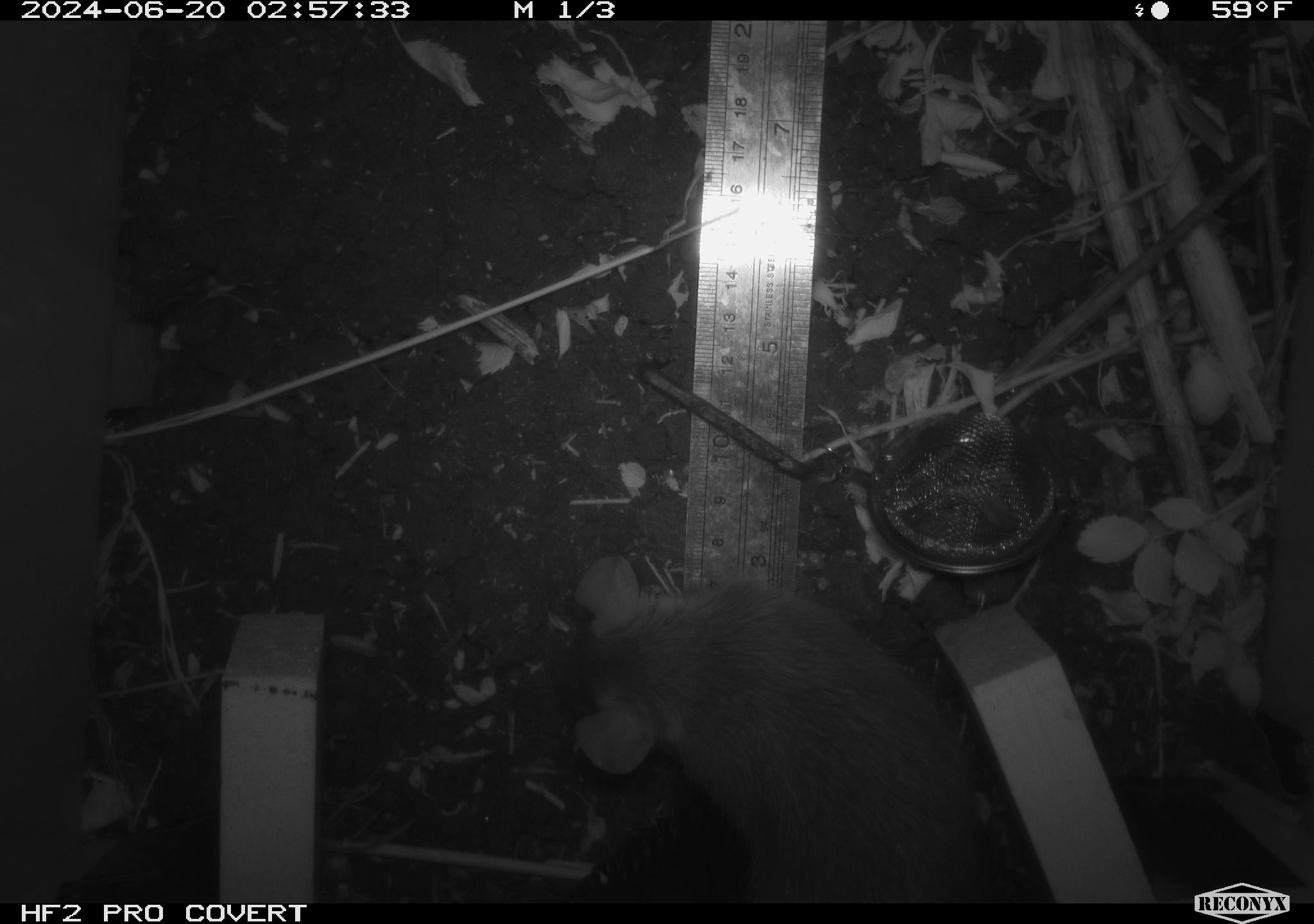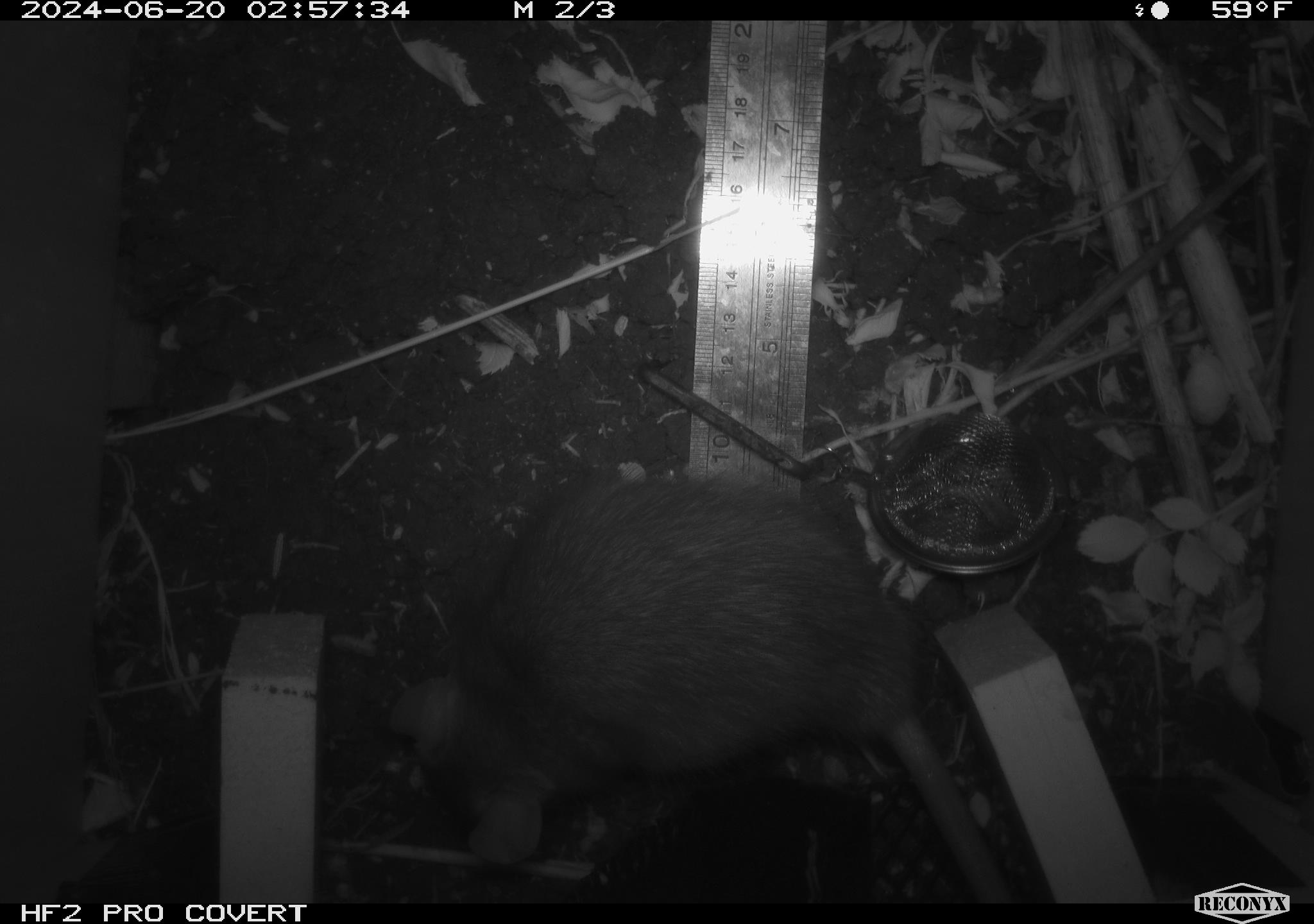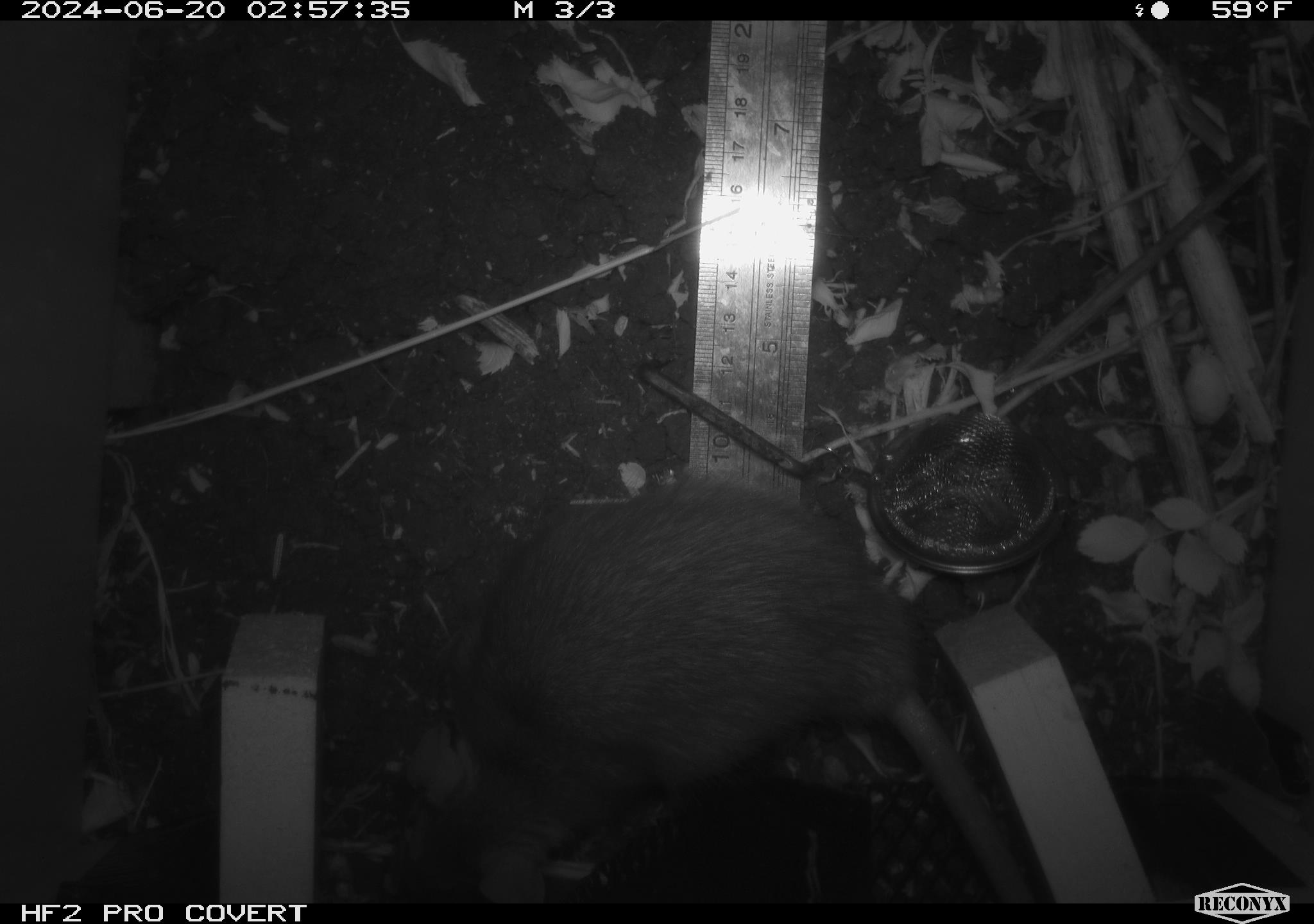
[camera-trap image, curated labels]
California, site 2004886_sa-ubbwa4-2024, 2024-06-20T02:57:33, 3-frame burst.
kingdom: Animalia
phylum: Chordata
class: Mammalia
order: Rodentia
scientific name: Rodentia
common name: woodrat or rat or mouse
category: woodrat or rat or mouse species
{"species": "woodrat or rat or mouse species (woodrat or rat or mouse) (Rodentia)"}